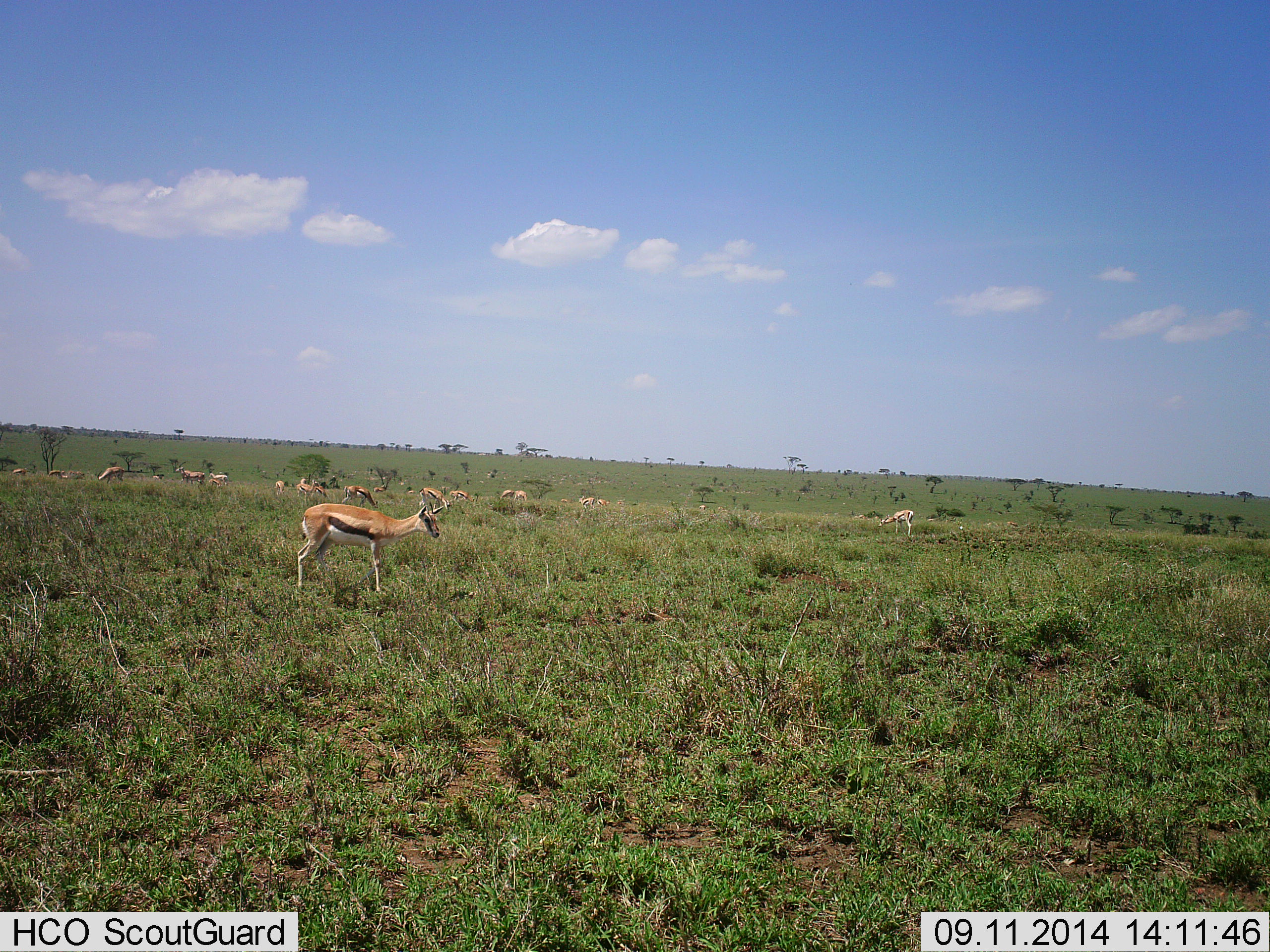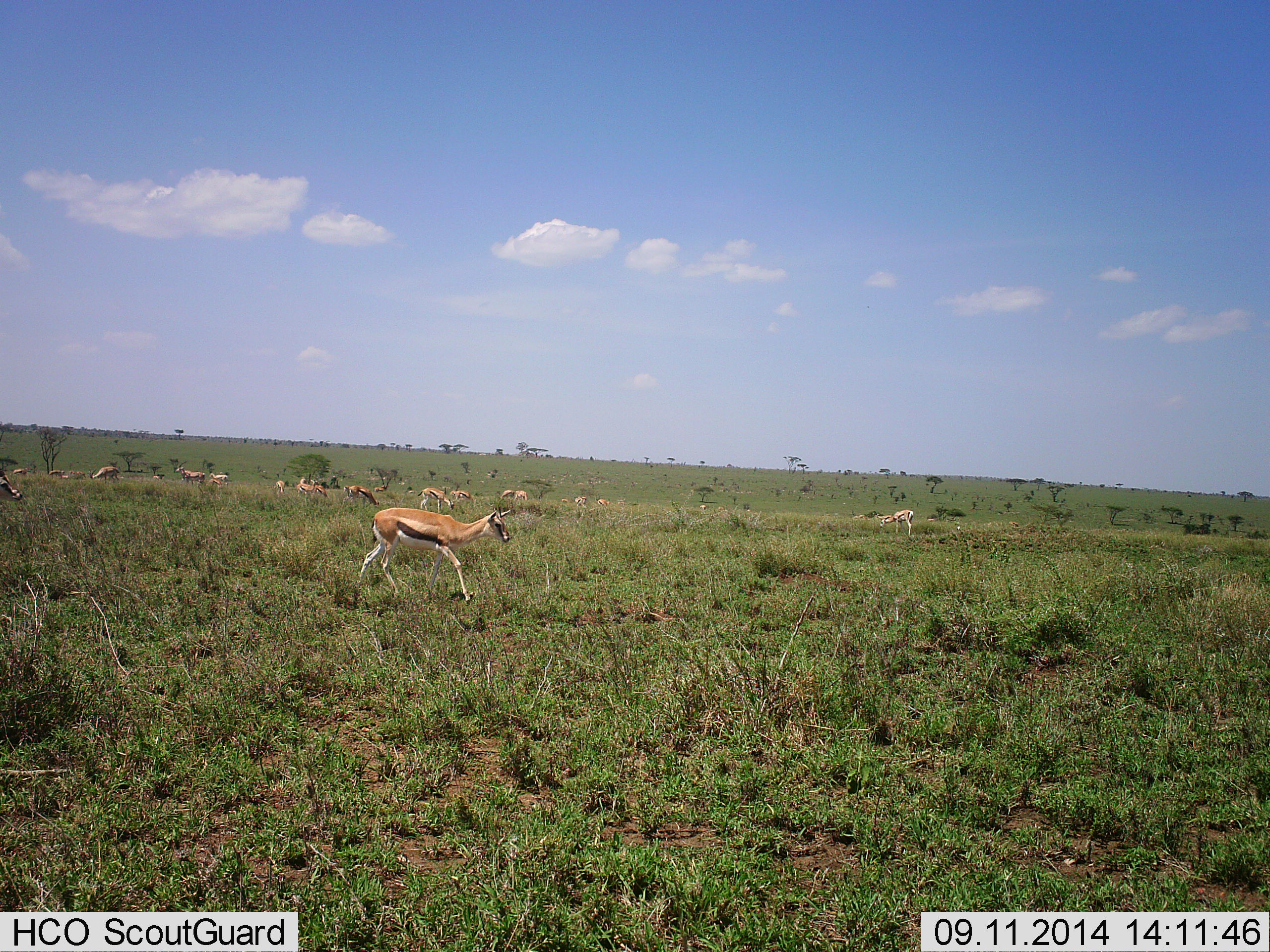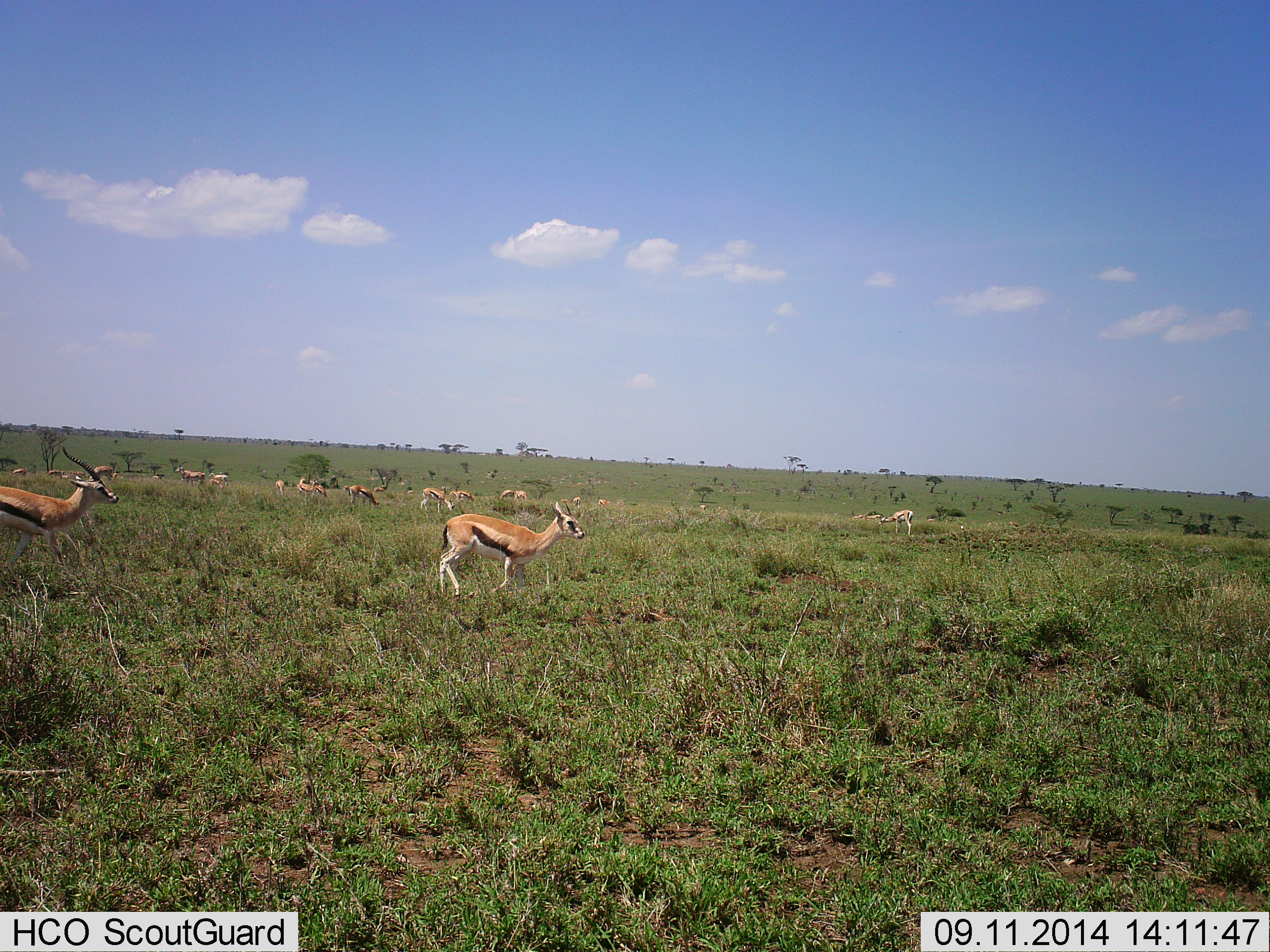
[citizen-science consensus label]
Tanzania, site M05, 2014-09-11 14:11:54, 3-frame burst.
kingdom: Animalia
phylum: Chordata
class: Mammalia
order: Artiodactyla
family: Bovidae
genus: Eudorcas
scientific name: Eudorcas thomsonii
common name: thomson's gazelle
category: gazellethomsons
Gazellethomsons (thomson's gazelle) (Eudorcas thomsonii), count 11-50. Behavior (volunteer vote fractions): standing 100%, resting 20%, moving 80%, interacting 0%. Young present (vote fraction): 0%. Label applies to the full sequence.